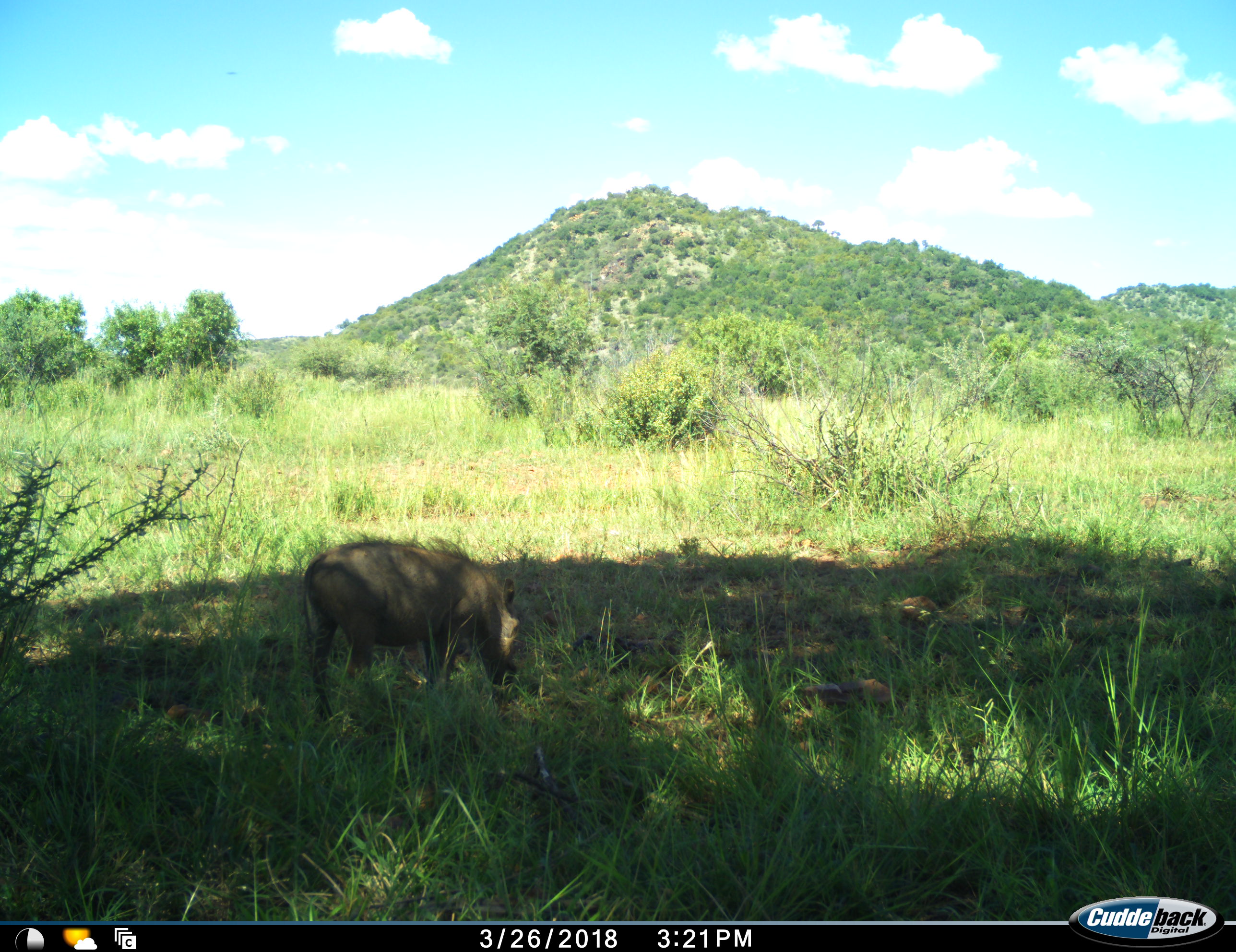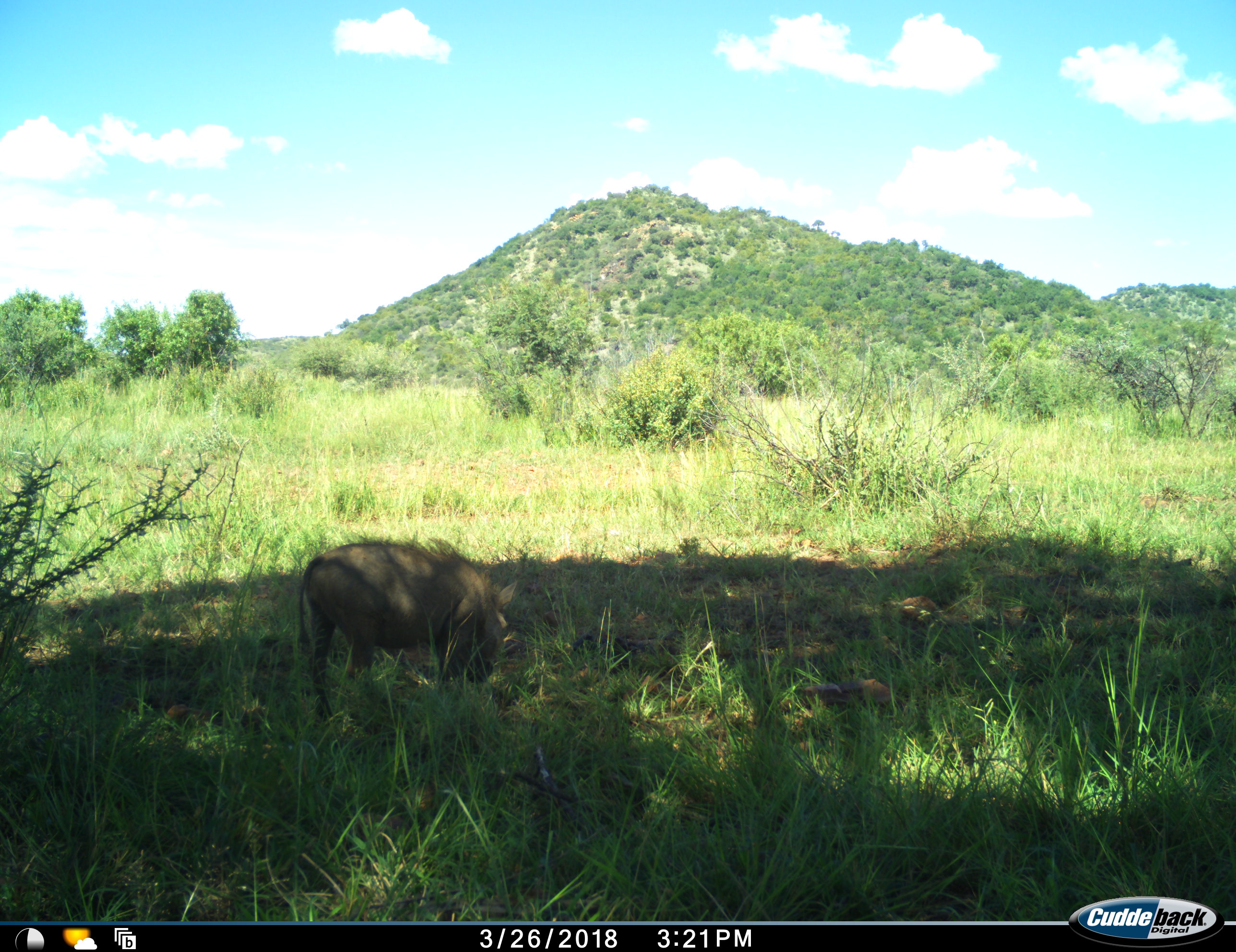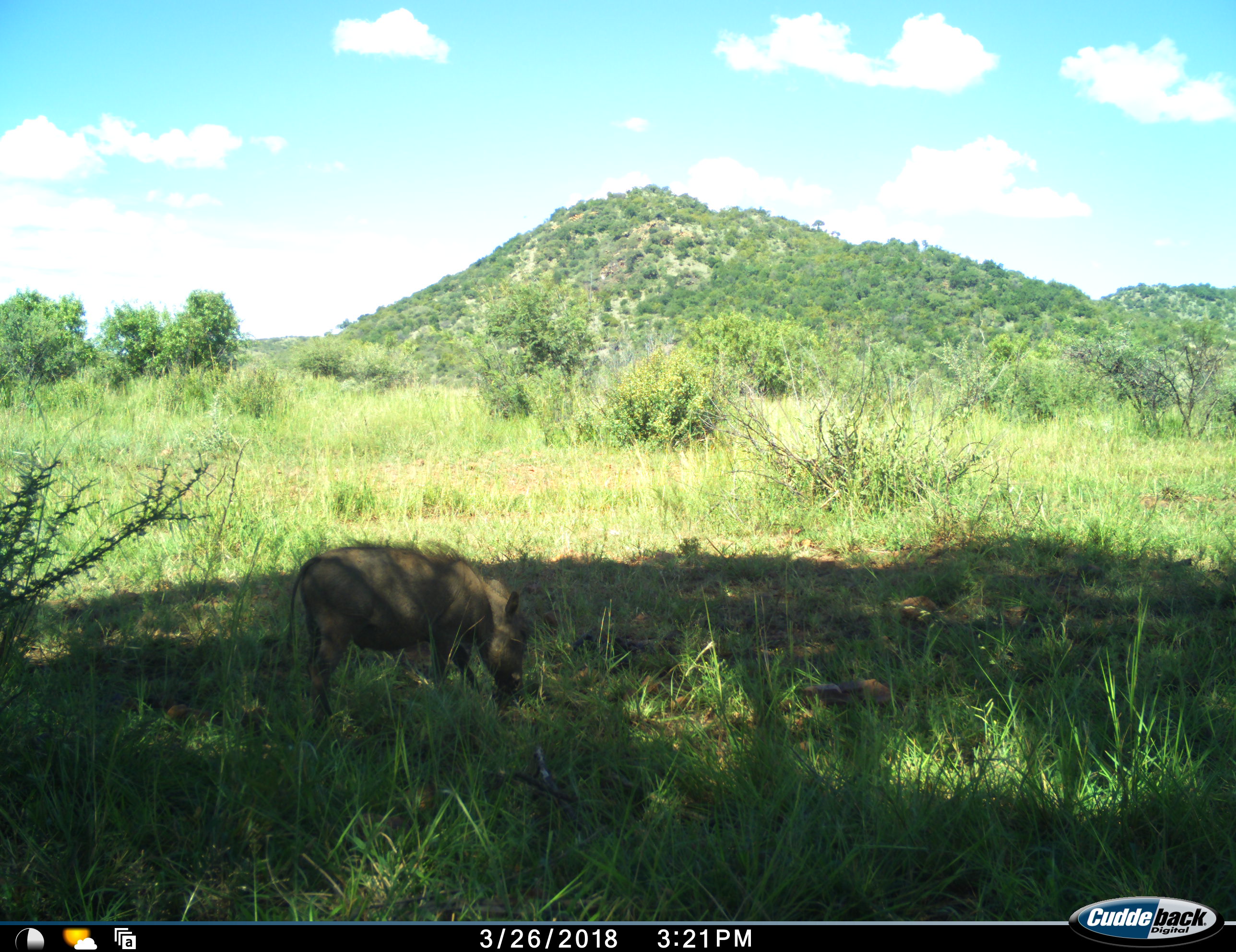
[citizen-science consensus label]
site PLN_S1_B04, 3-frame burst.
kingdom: Animalia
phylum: Chordata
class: Mammalia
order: Artiodactyla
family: Suidae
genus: Phacochoerus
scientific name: Phacochoerus africanus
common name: warthog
Warthog (Phacochoerus africanus), count 1. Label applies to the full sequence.